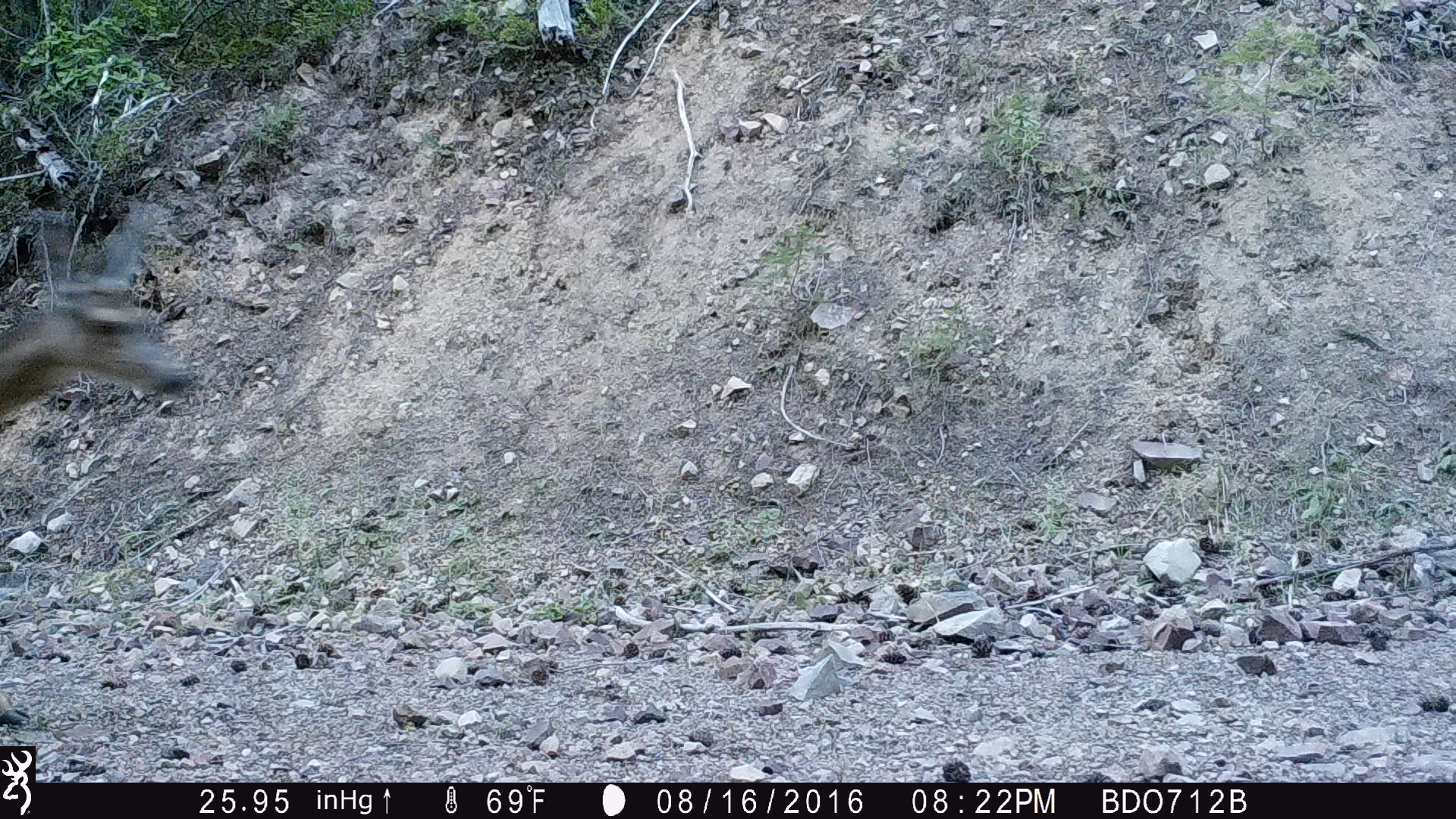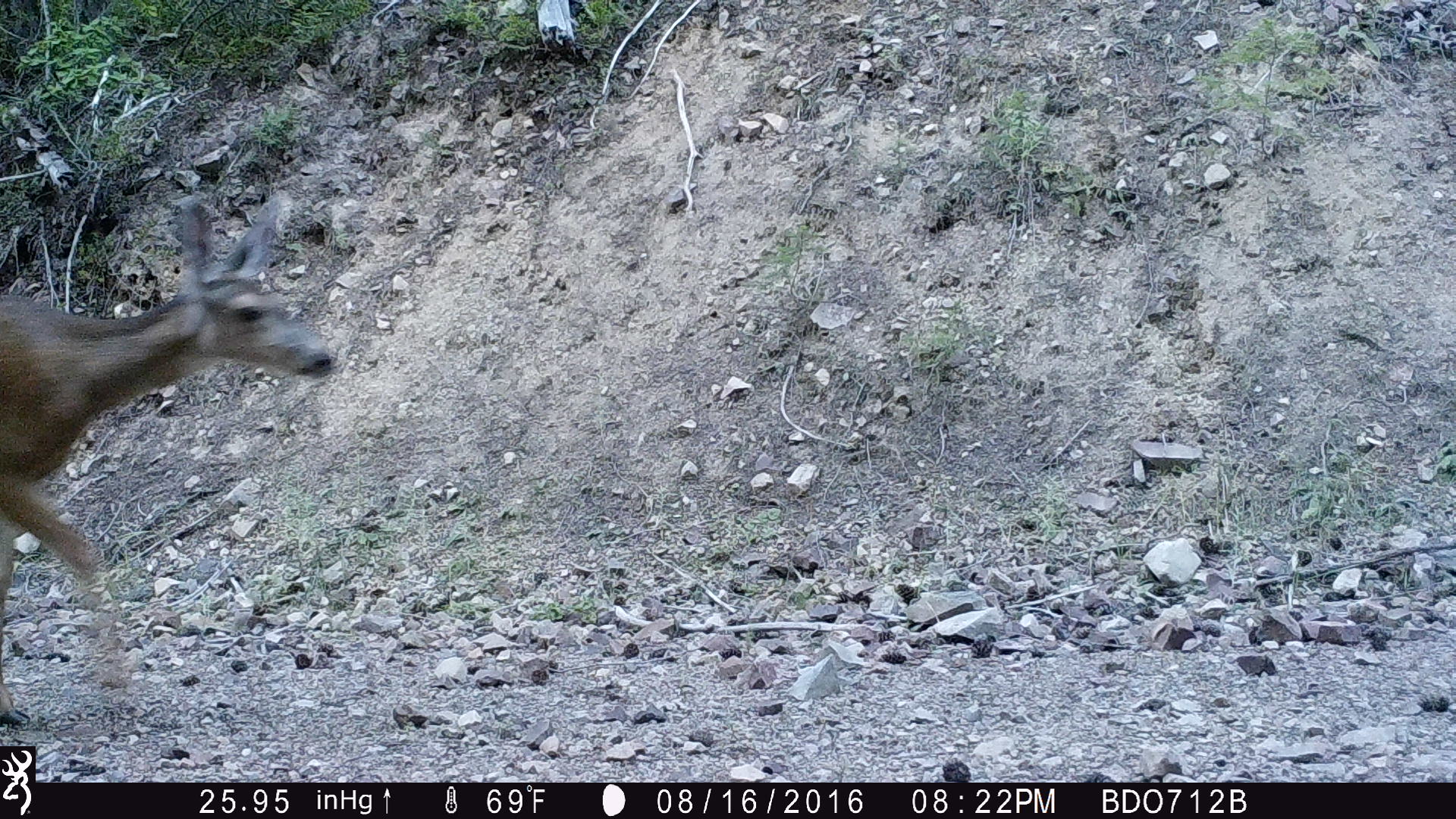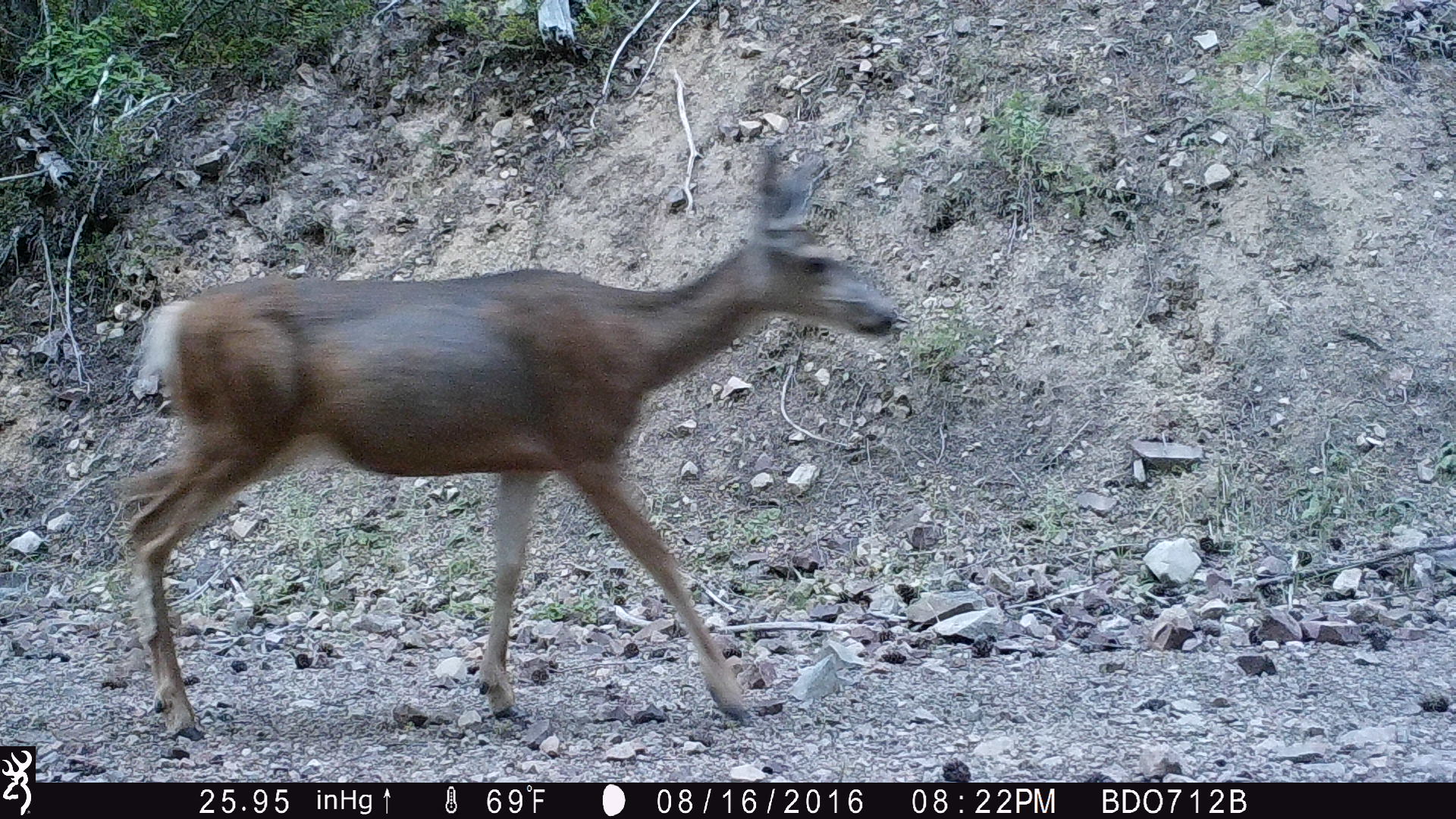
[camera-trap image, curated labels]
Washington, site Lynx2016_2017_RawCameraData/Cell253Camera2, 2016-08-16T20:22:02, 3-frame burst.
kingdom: Animalia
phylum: Chordata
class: Mammalia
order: Artiodactyla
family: Cervidae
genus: Odocoileus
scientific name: Odocoileus hemionus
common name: mule deer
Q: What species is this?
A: Odocoileus hemionus (mule deer).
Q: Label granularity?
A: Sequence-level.